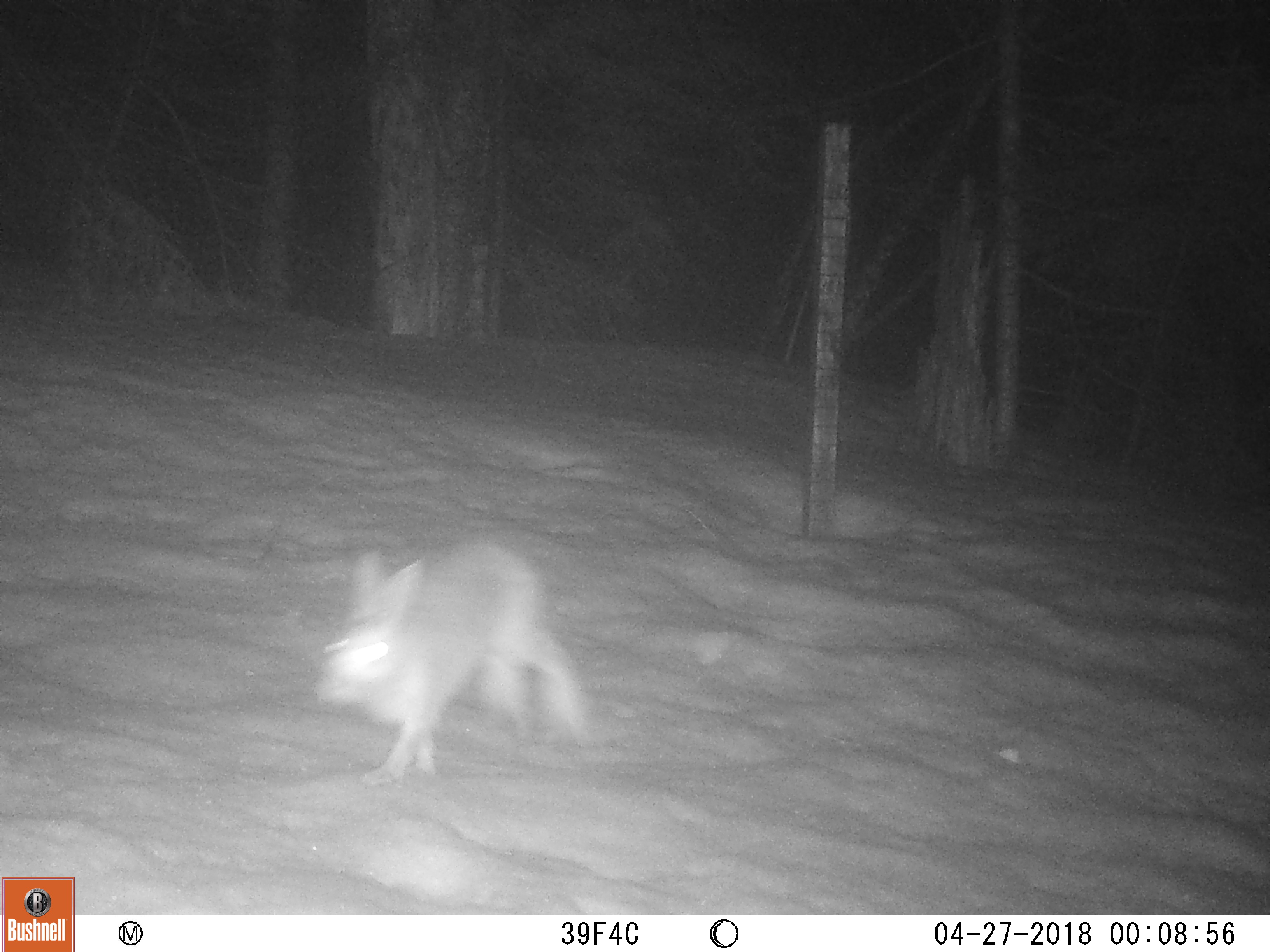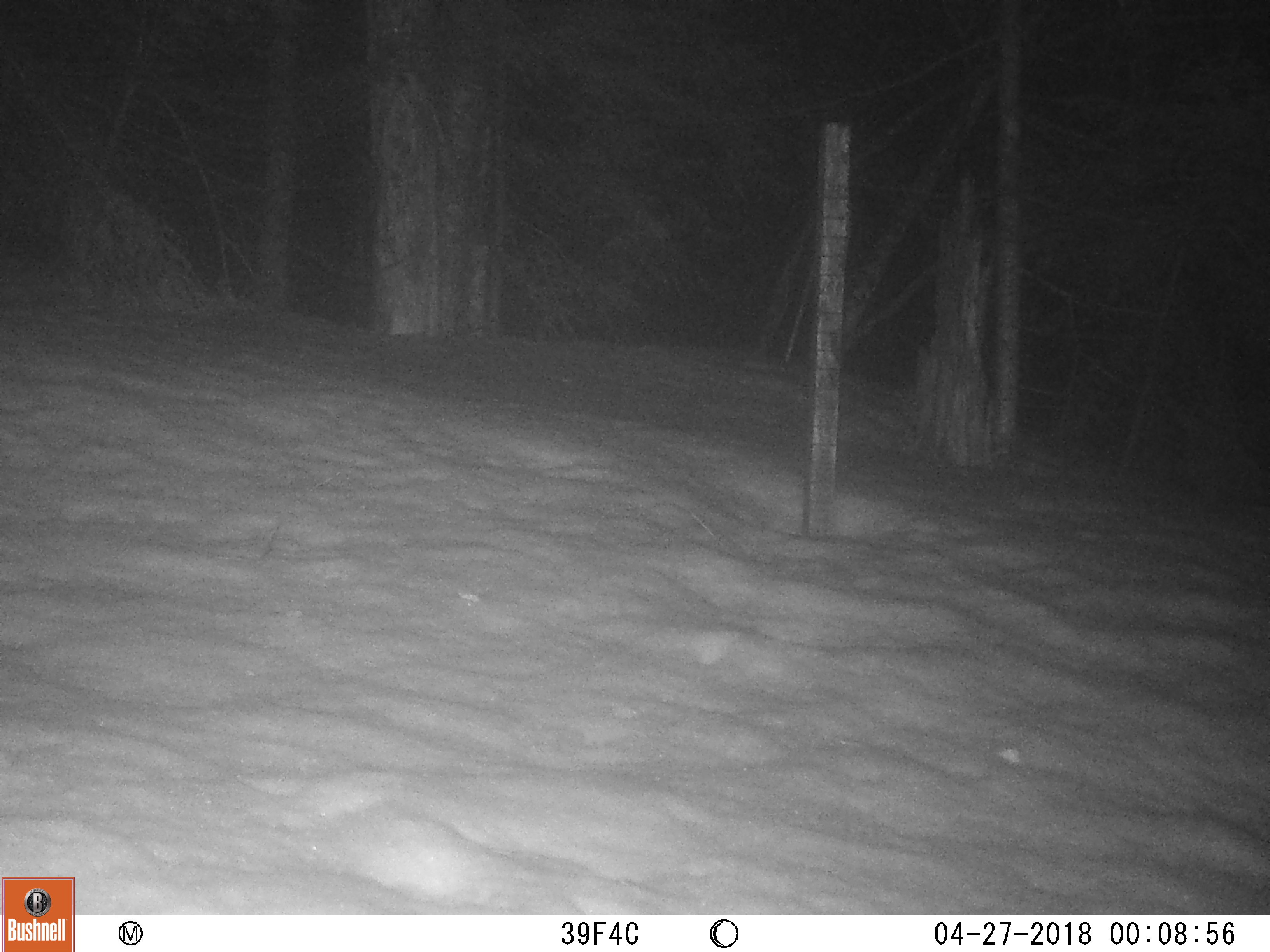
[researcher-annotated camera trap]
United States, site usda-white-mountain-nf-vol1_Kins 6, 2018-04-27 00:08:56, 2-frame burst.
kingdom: Animalia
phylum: Chordata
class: Mammalia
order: Lagomorpha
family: Leporidae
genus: Lepus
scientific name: Lepus americanus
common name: snowshoe hare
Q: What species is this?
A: Snowshoe hare (Lepus americanus).